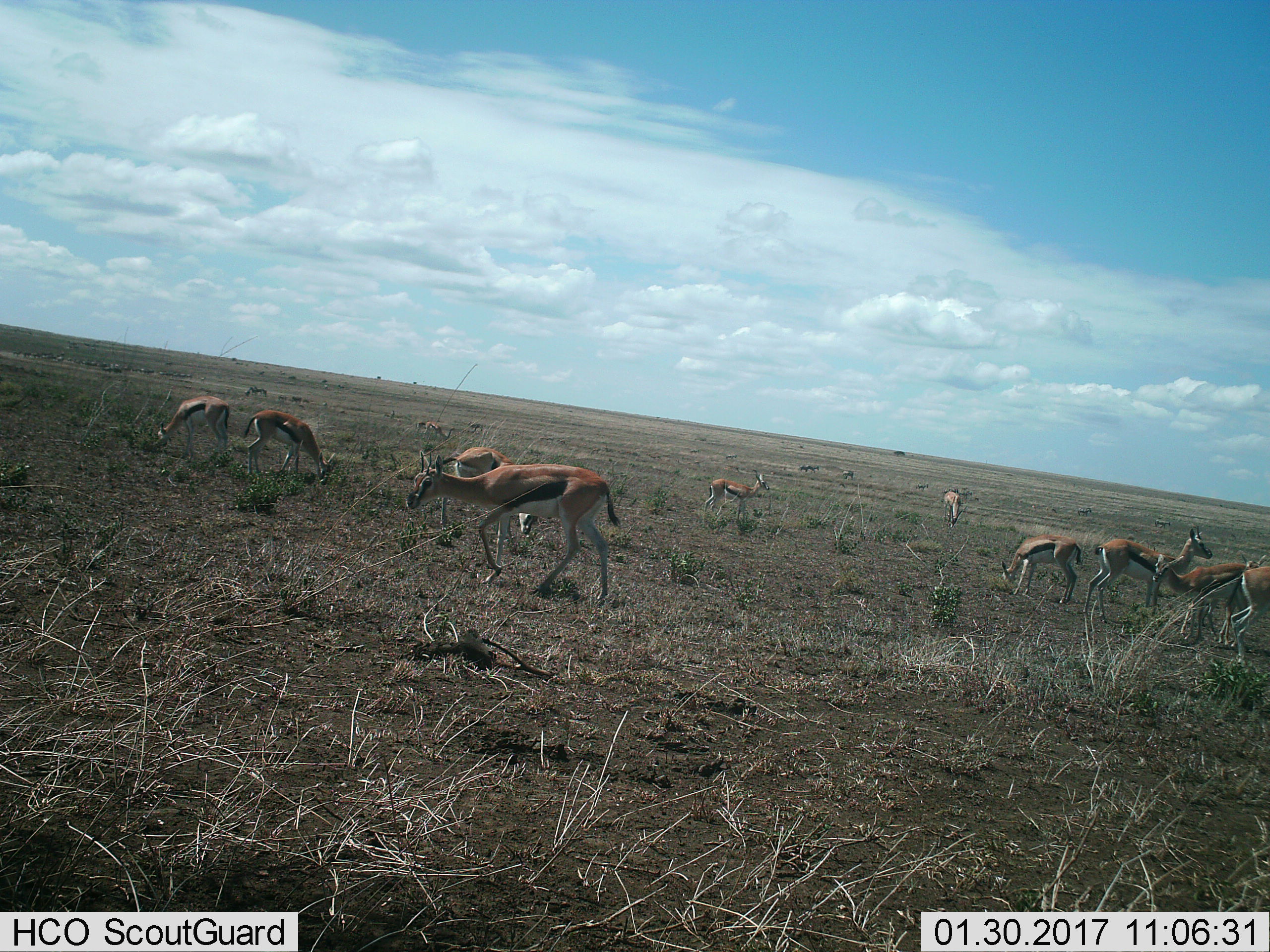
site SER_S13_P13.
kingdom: Animalia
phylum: Chordata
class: Mammalia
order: Artiodactyla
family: Bovidae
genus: Eudorcas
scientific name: Eudorcas thomsonii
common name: thomson's gazelle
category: gazellethomsons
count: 11-50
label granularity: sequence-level